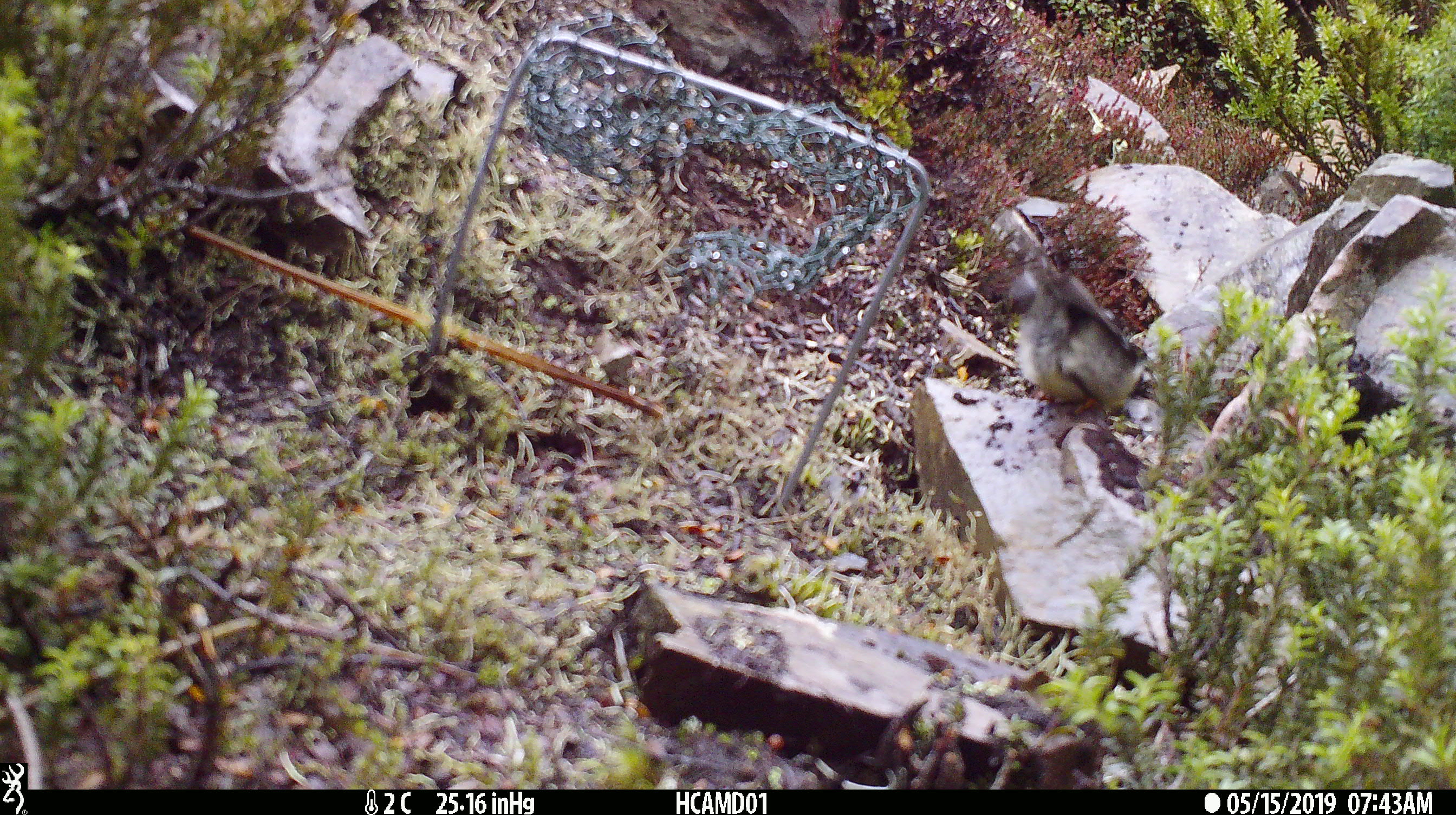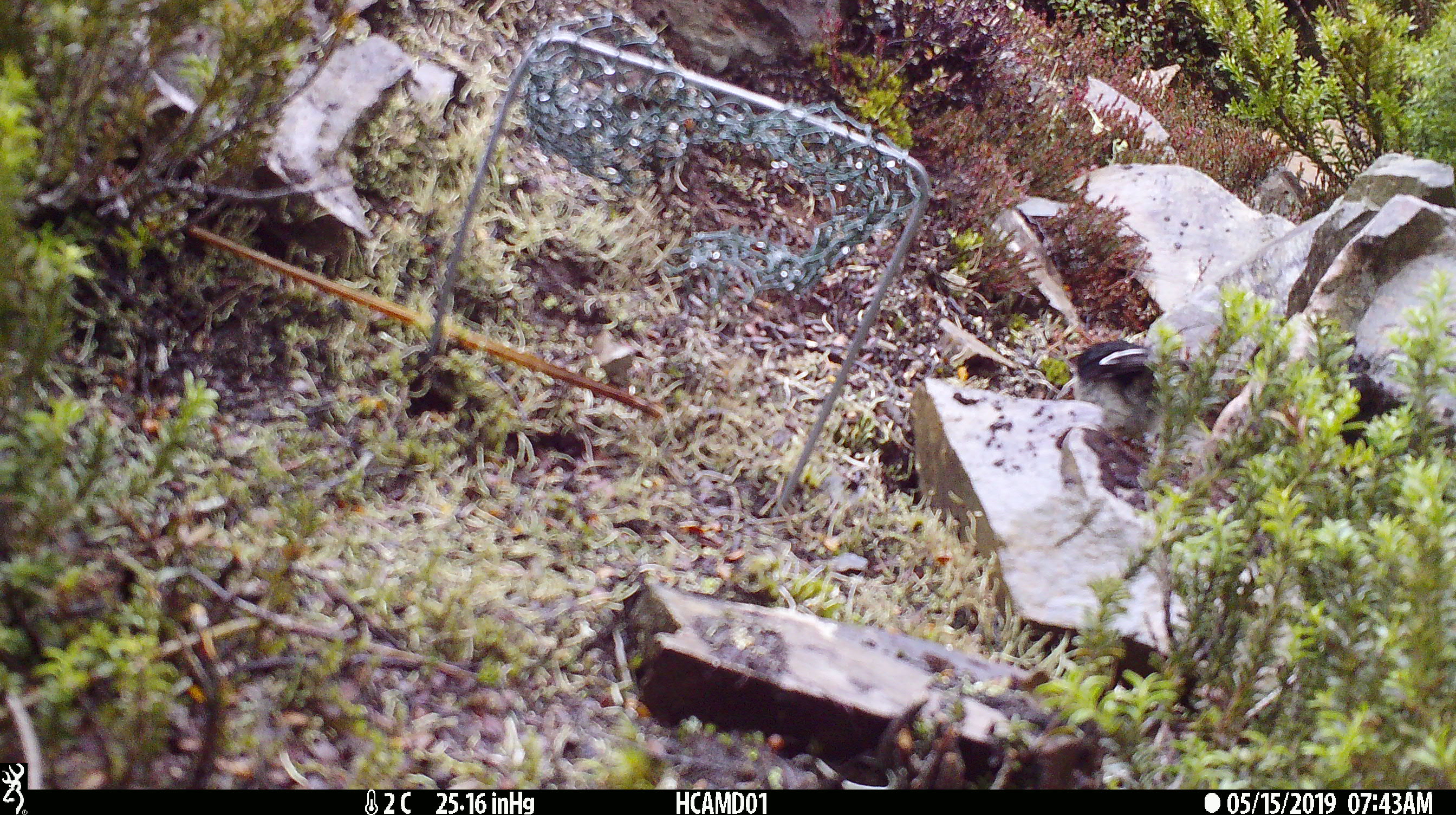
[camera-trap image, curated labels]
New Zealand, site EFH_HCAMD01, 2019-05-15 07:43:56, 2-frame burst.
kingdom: Animalia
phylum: Chordata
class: Aves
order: Passeriformes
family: Petroicidae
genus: Petroica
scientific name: Petroica macrocephala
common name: tomtit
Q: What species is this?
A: Tomtit (Petroica macrocephala).